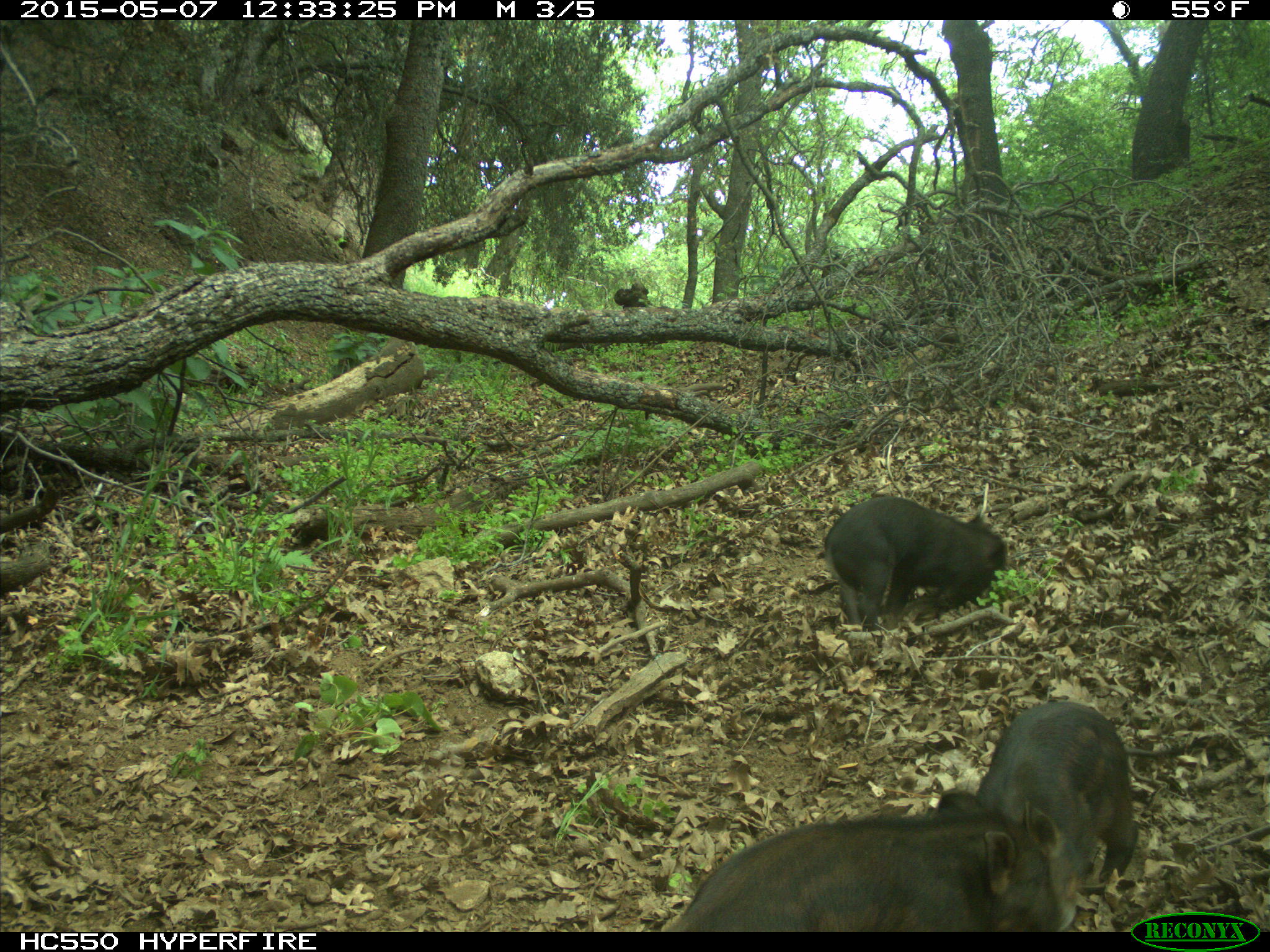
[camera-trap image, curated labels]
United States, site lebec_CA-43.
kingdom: Animalia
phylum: Chordata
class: Mammalia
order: Artiodactyla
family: Suidae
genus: Sus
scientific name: Sus scrofa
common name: wild boar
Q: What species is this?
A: Sus scrofa (wild boar).